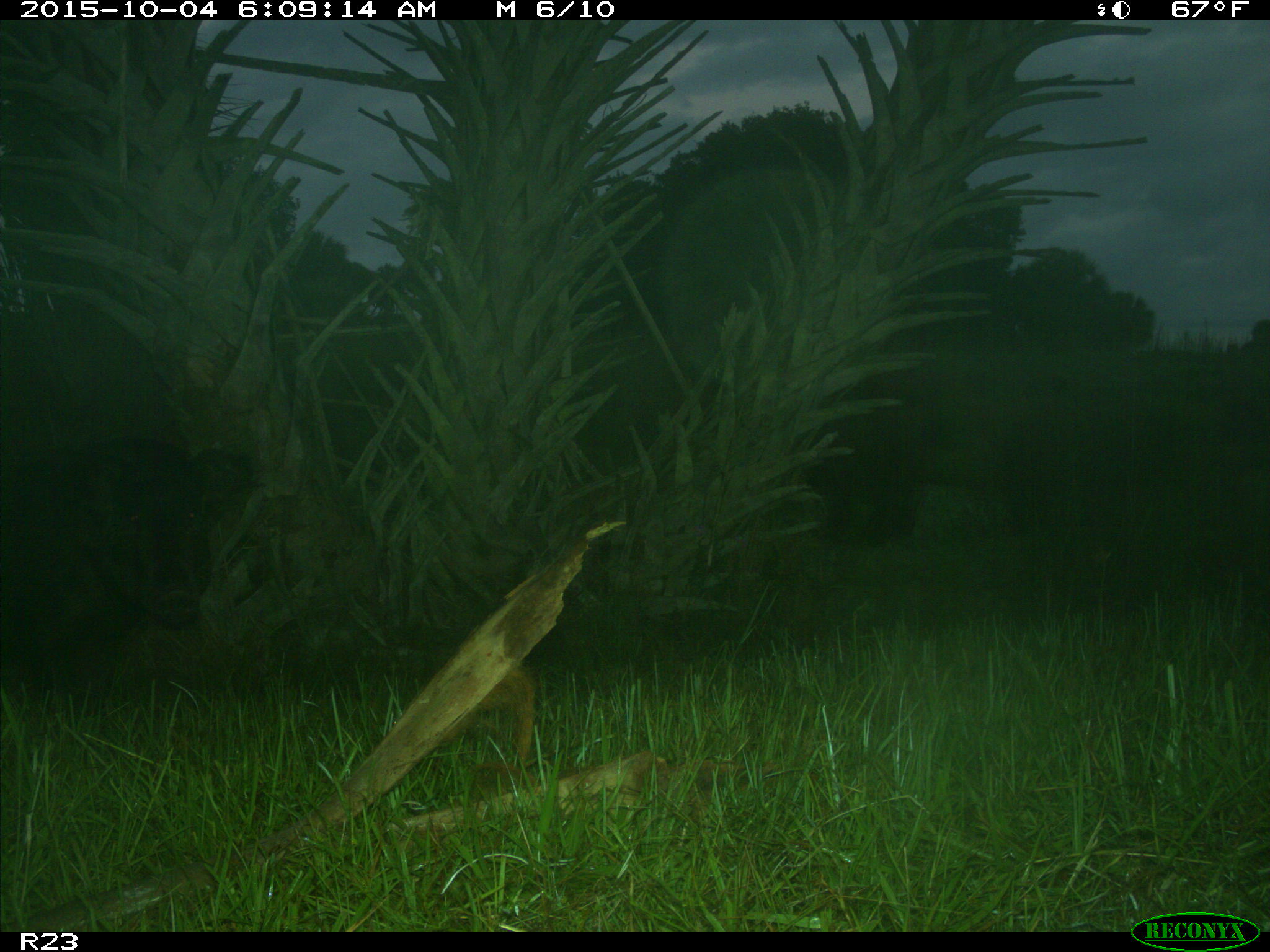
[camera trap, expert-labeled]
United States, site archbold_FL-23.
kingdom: Animalia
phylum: Chordata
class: Mammalia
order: Artiodactyla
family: Suidae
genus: Sus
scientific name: Sus scrofa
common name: wild boar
Sus scrofa (wild boar).